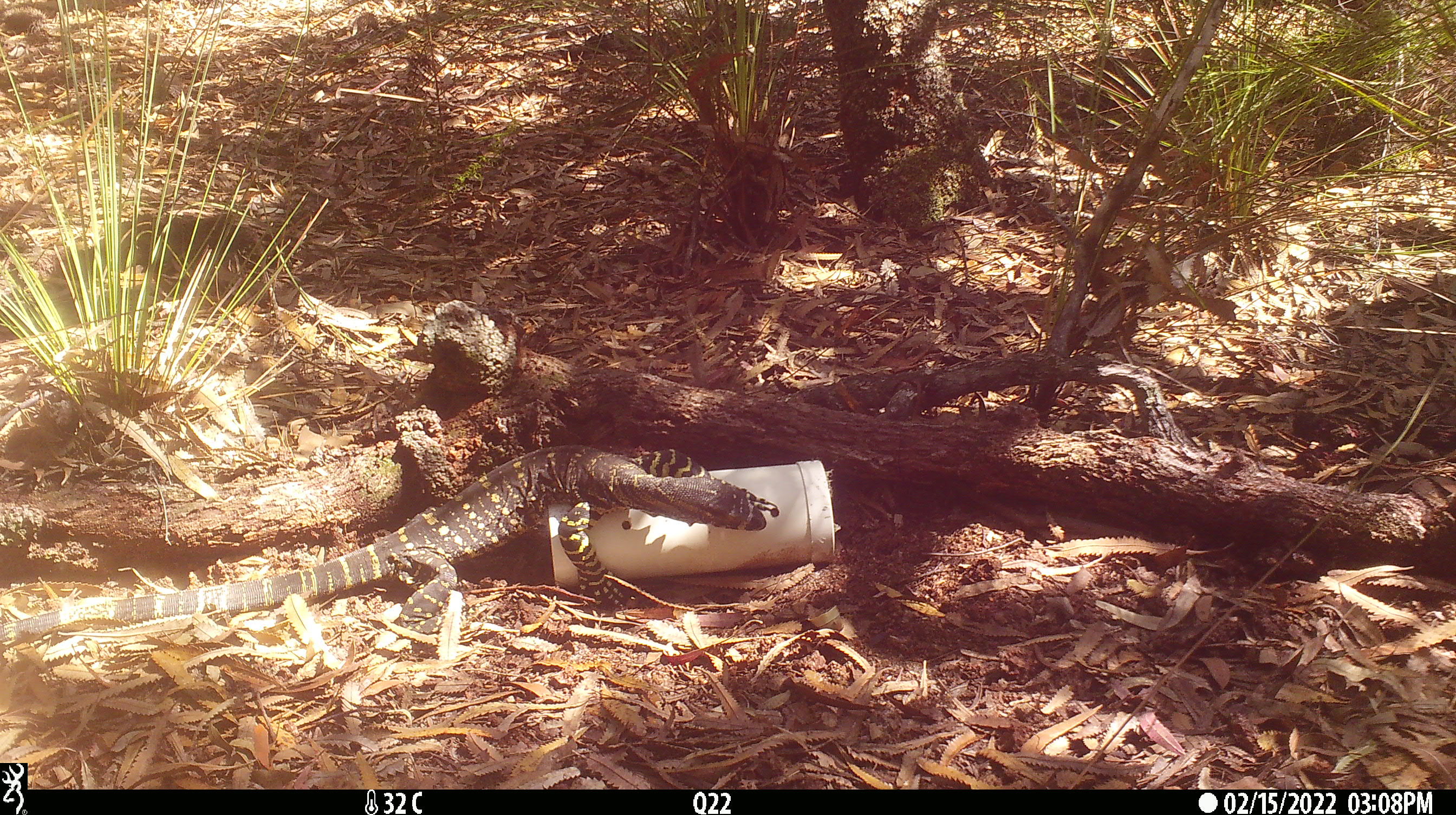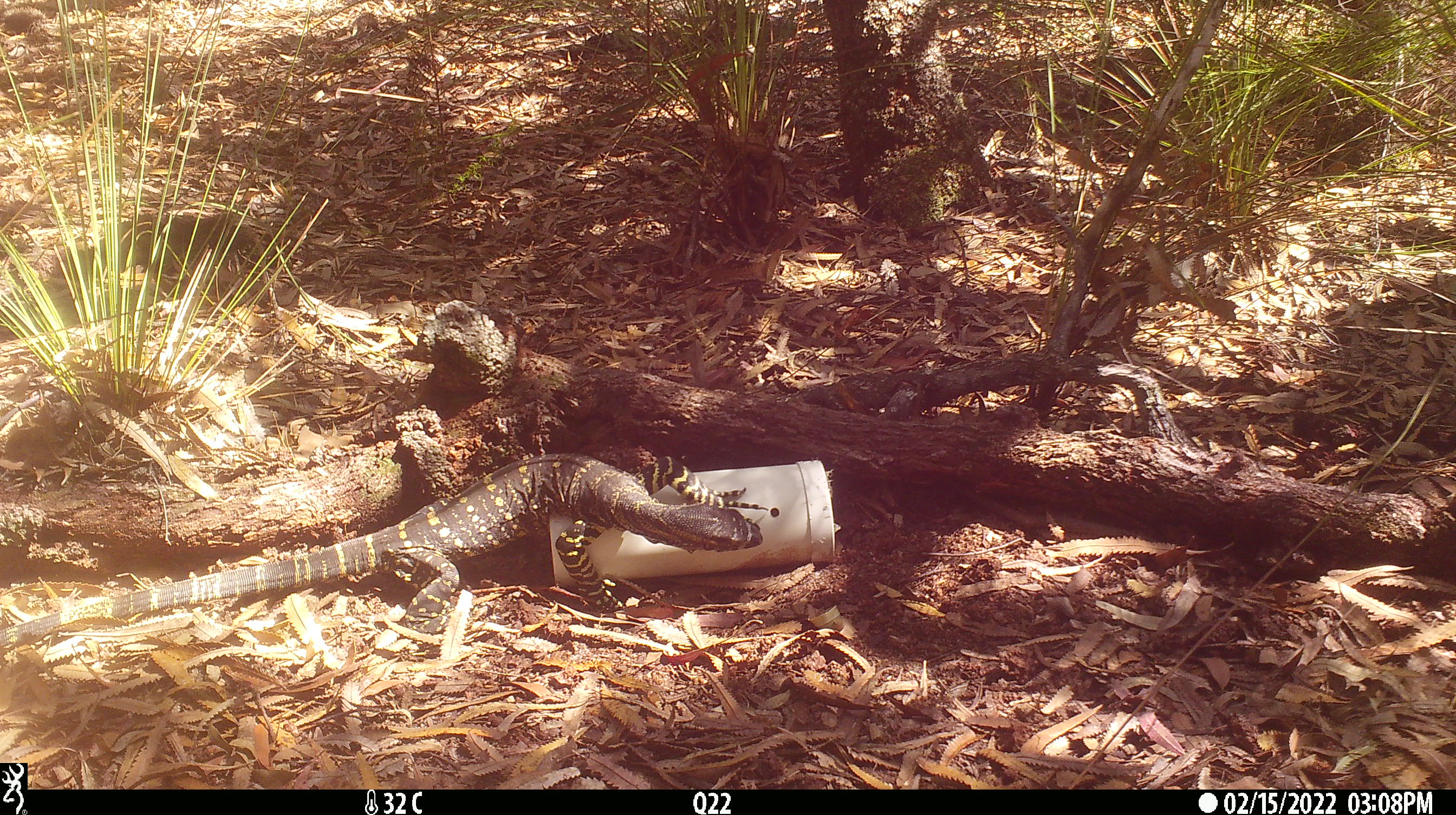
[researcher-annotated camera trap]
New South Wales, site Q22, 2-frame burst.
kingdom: Animalia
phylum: Chordata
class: Reptilia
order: Squamata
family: Varanidae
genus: Varanus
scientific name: Varanus varius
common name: lace monitor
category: goanna